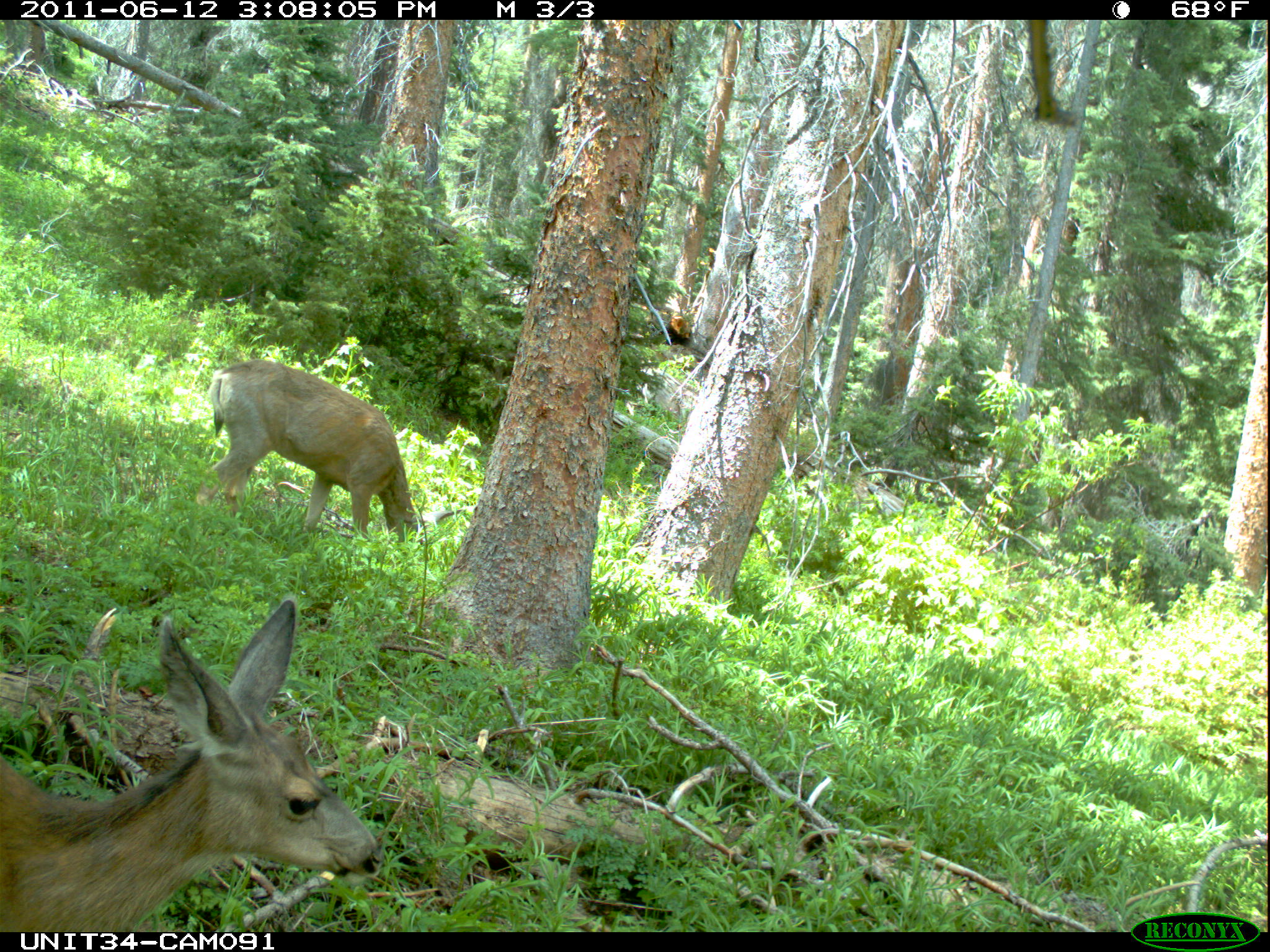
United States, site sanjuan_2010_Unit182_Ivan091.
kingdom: Animalia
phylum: Chordata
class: Mammalia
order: Artiodactyla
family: Cervidae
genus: Odocoileus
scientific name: Odocoileus hemionus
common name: mule deer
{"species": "Odocoileus hemionus (mule deer)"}